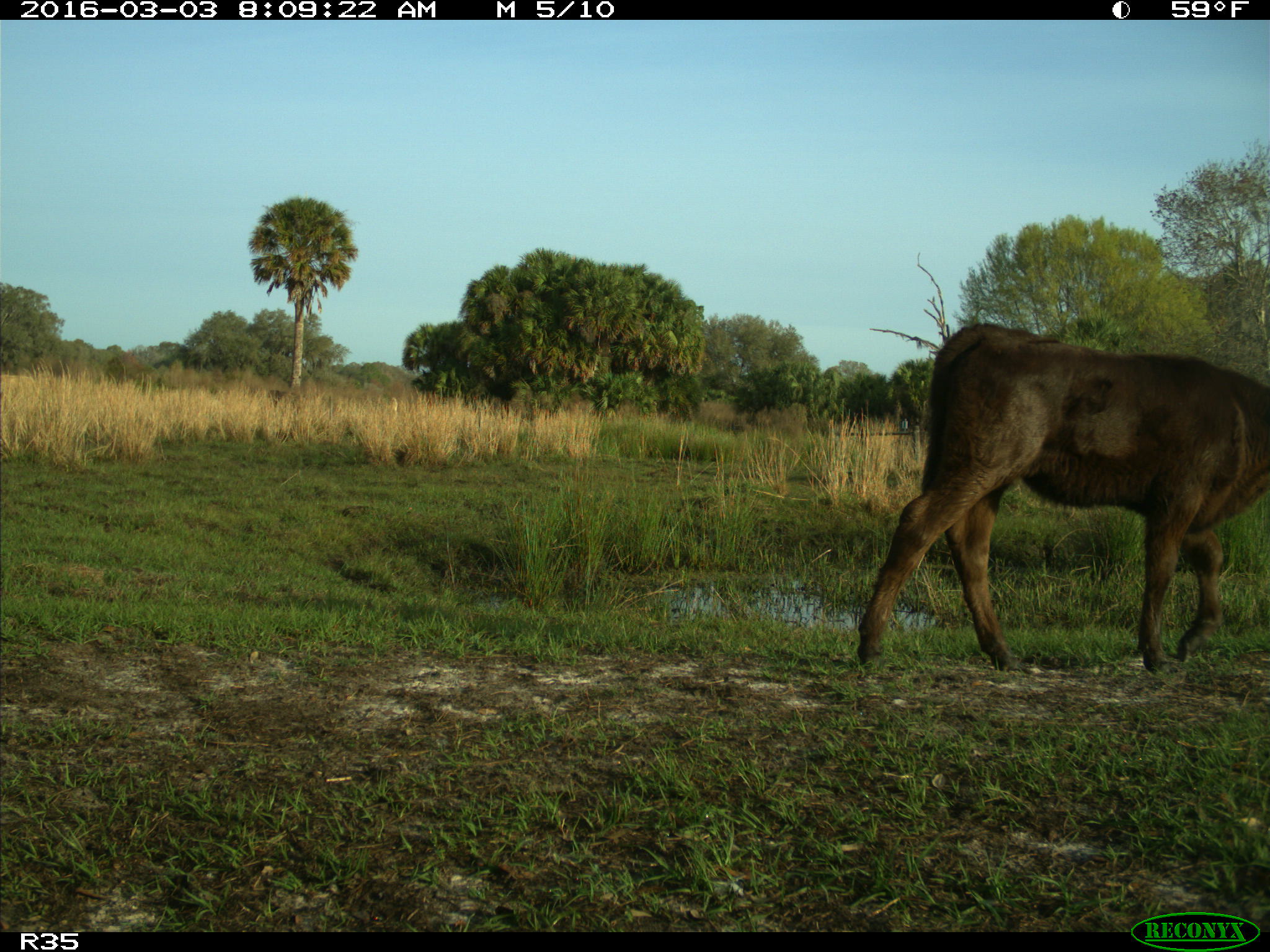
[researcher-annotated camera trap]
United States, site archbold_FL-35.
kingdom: Animalia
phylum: Chordata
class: Mammalia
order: Artiodactyla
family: Bovidae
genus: Bos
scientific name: Bos taurus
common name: domestic cow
Bos taurus (domestic cow).